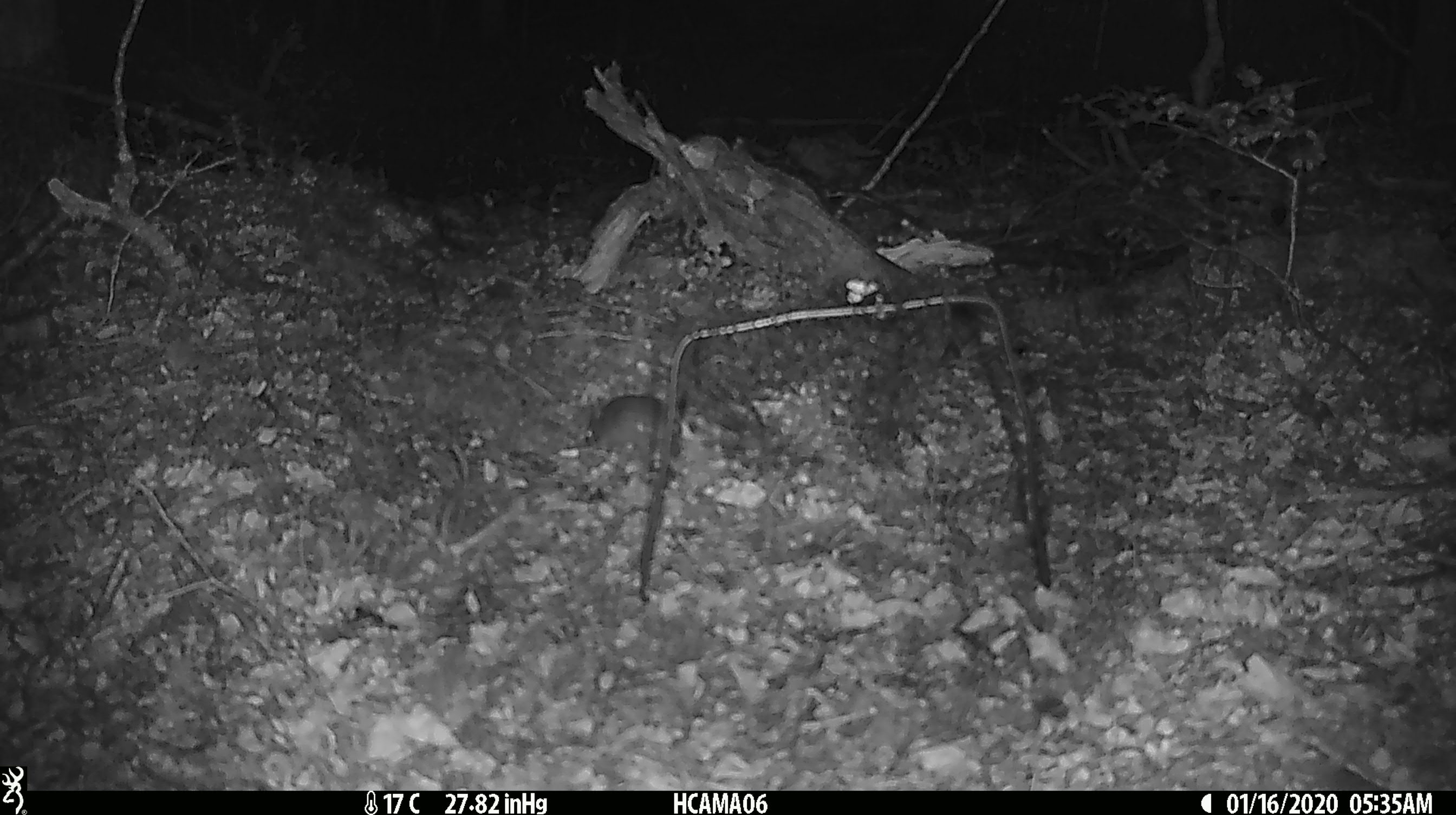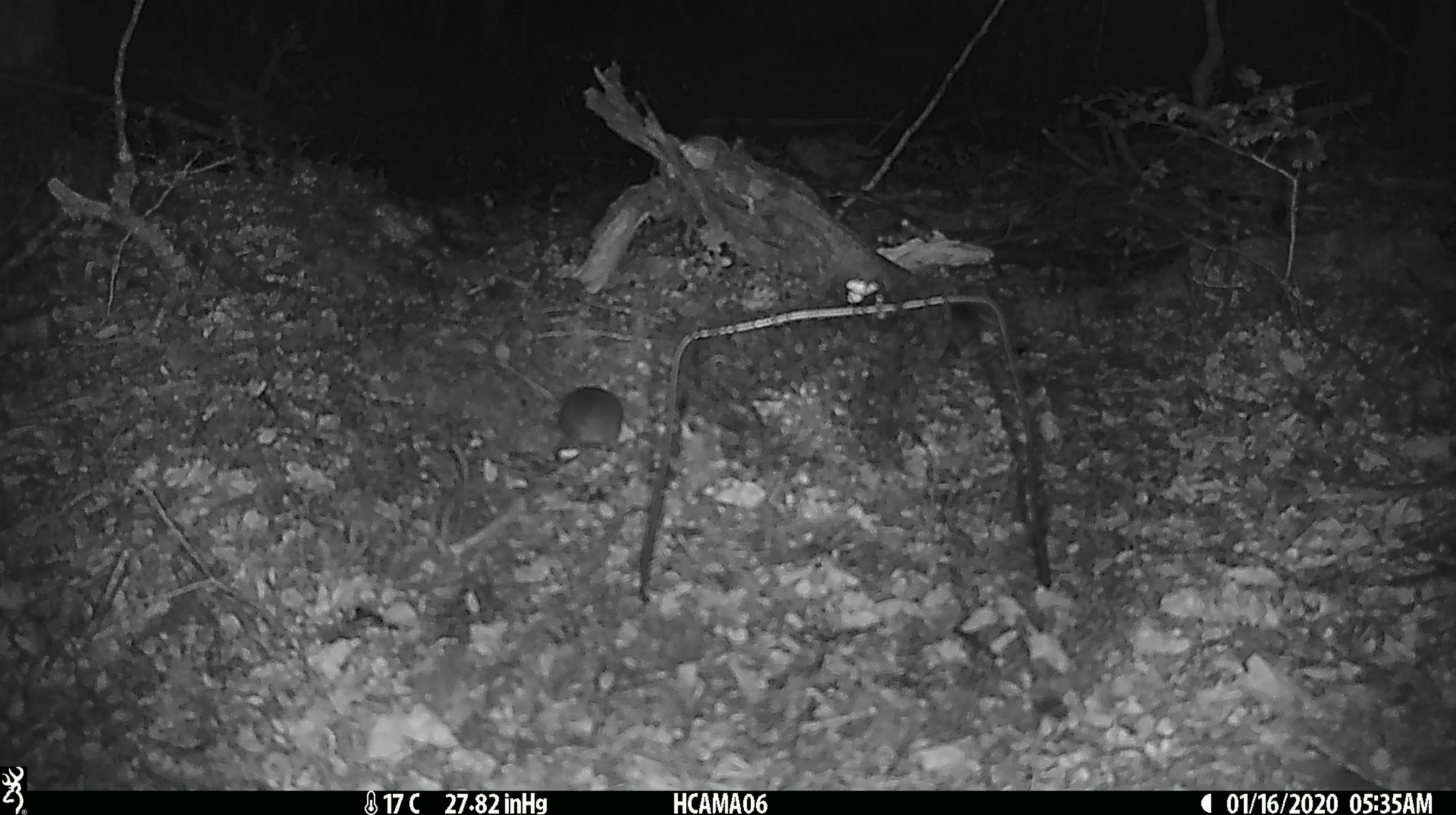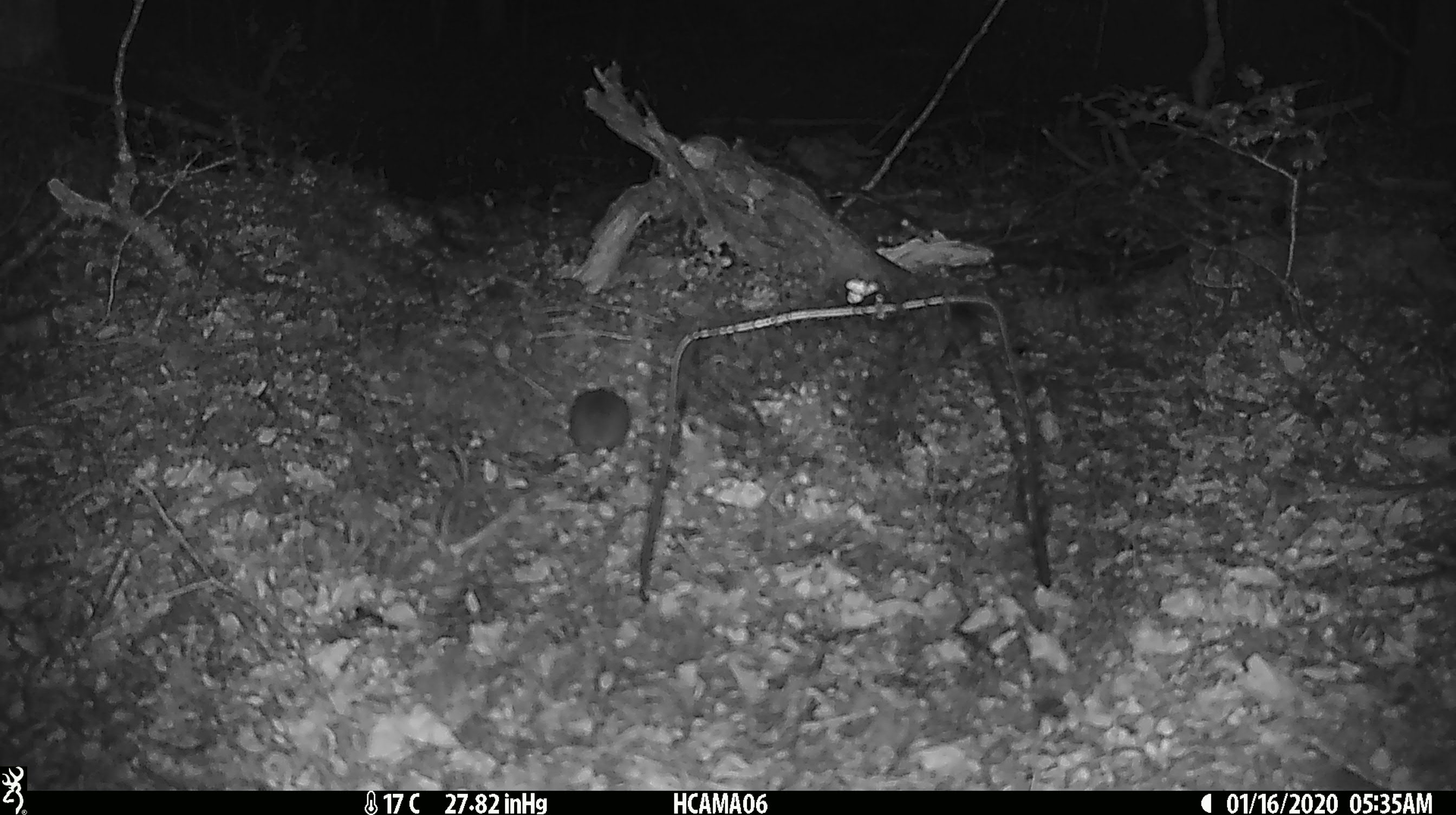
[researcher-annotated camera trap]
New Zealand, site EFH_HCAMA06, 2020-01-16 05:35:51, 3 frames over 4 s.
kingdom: Animalia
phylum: Chordata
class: Mammalia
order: Rodentia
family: Muridae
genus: Mus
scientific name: Mus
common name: mouse